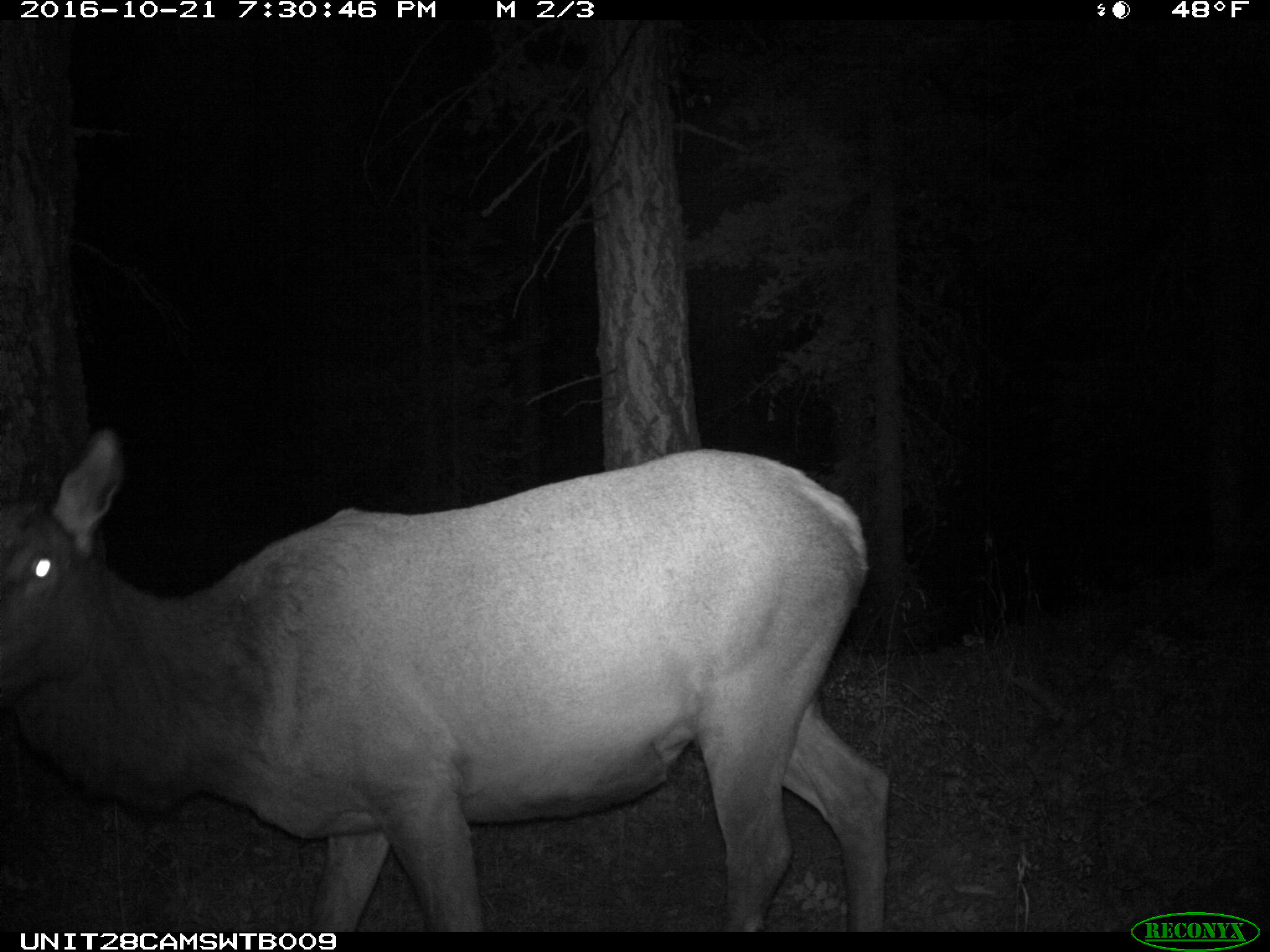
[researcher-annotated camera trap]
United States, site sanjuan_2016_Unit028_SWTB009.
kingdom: Animalia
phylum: Chordata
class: Mammalia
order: Artiodactyla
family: Cervidae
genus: Cervus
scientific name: Cervus elaphus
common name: red deer